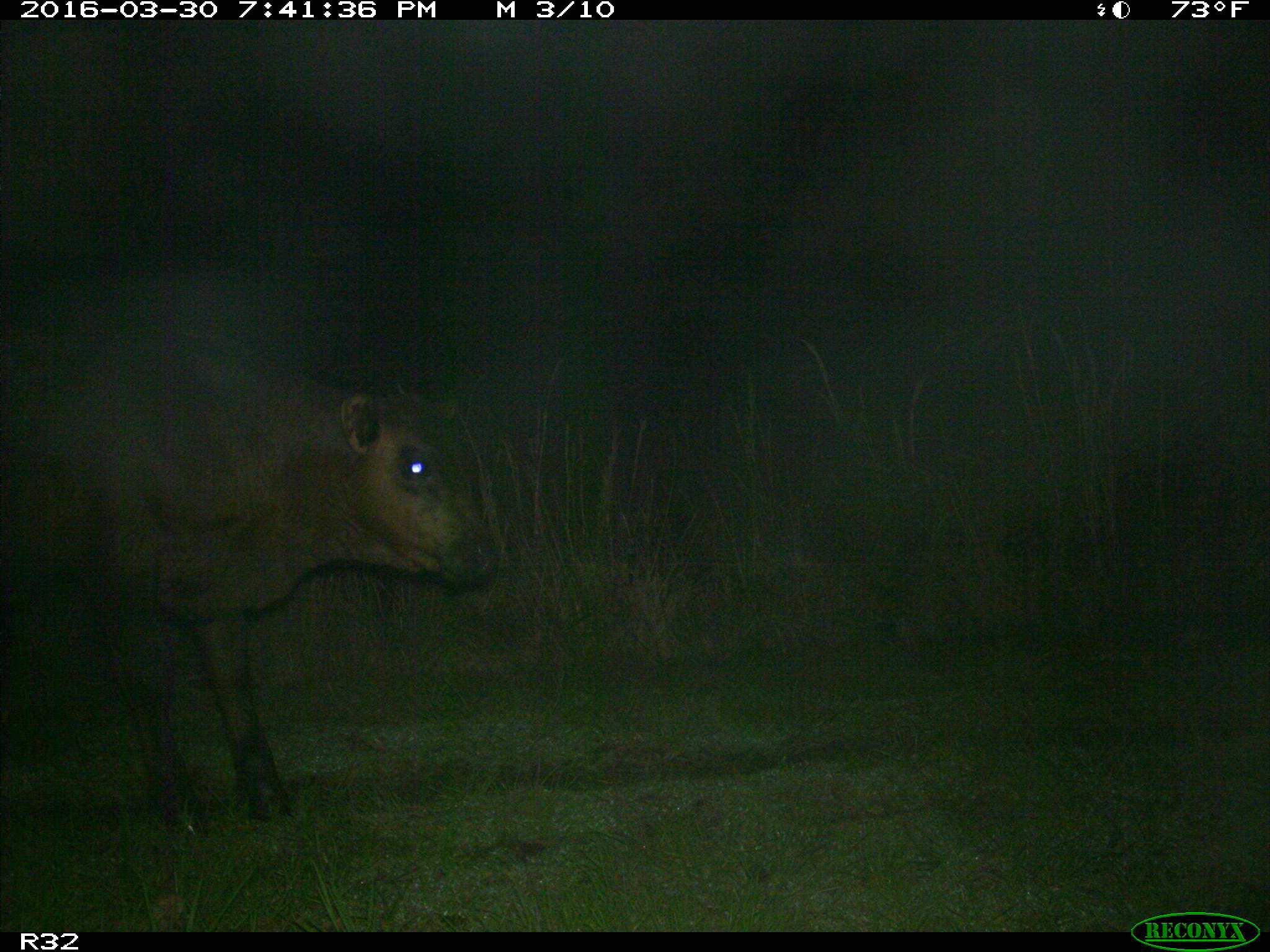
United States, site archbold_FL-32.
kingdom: Animalia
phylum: Chordata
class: Mammalia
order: Artiodactyla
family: Bovidae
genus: Bos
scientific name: Bos taurus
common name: domestic cow